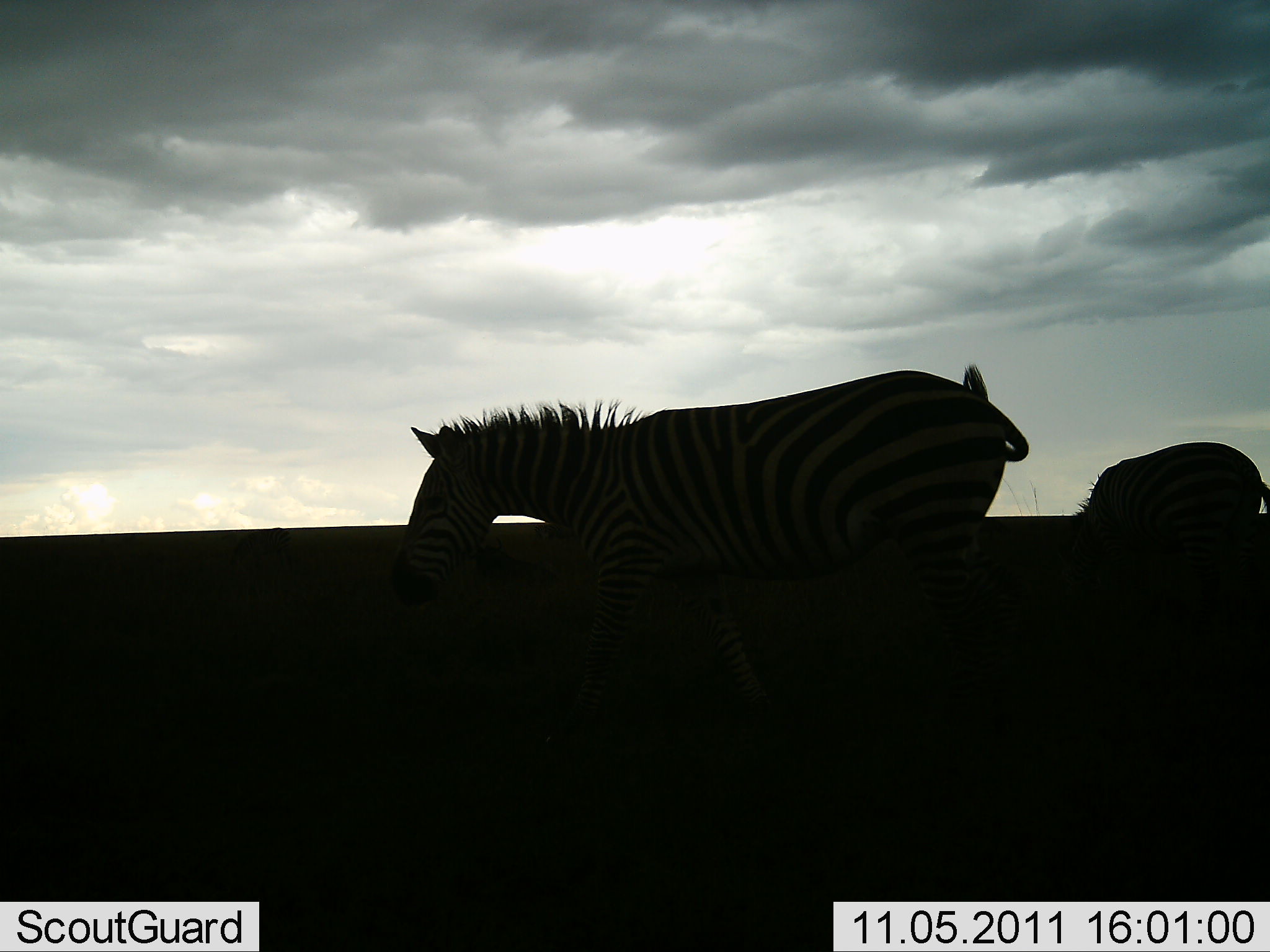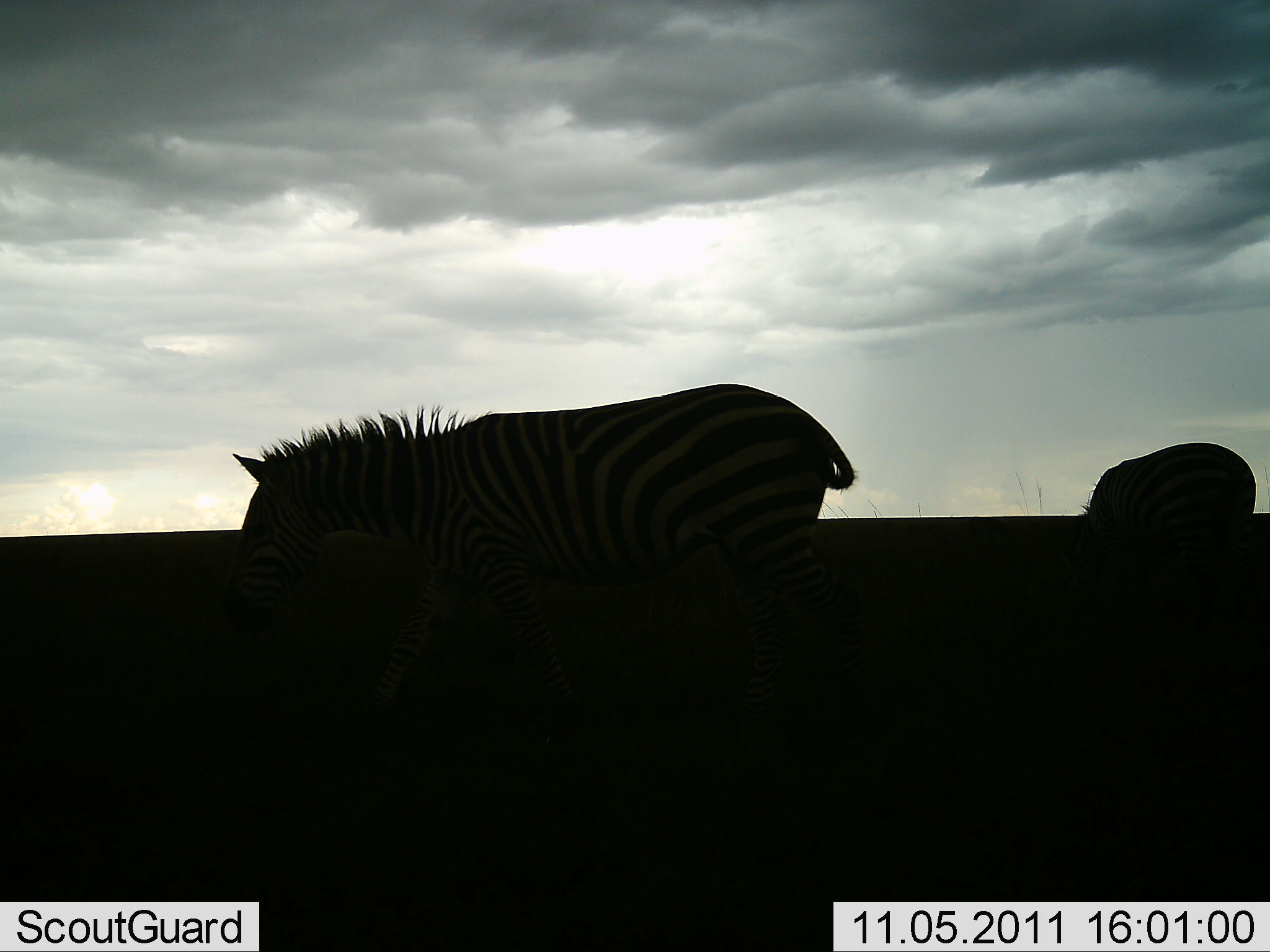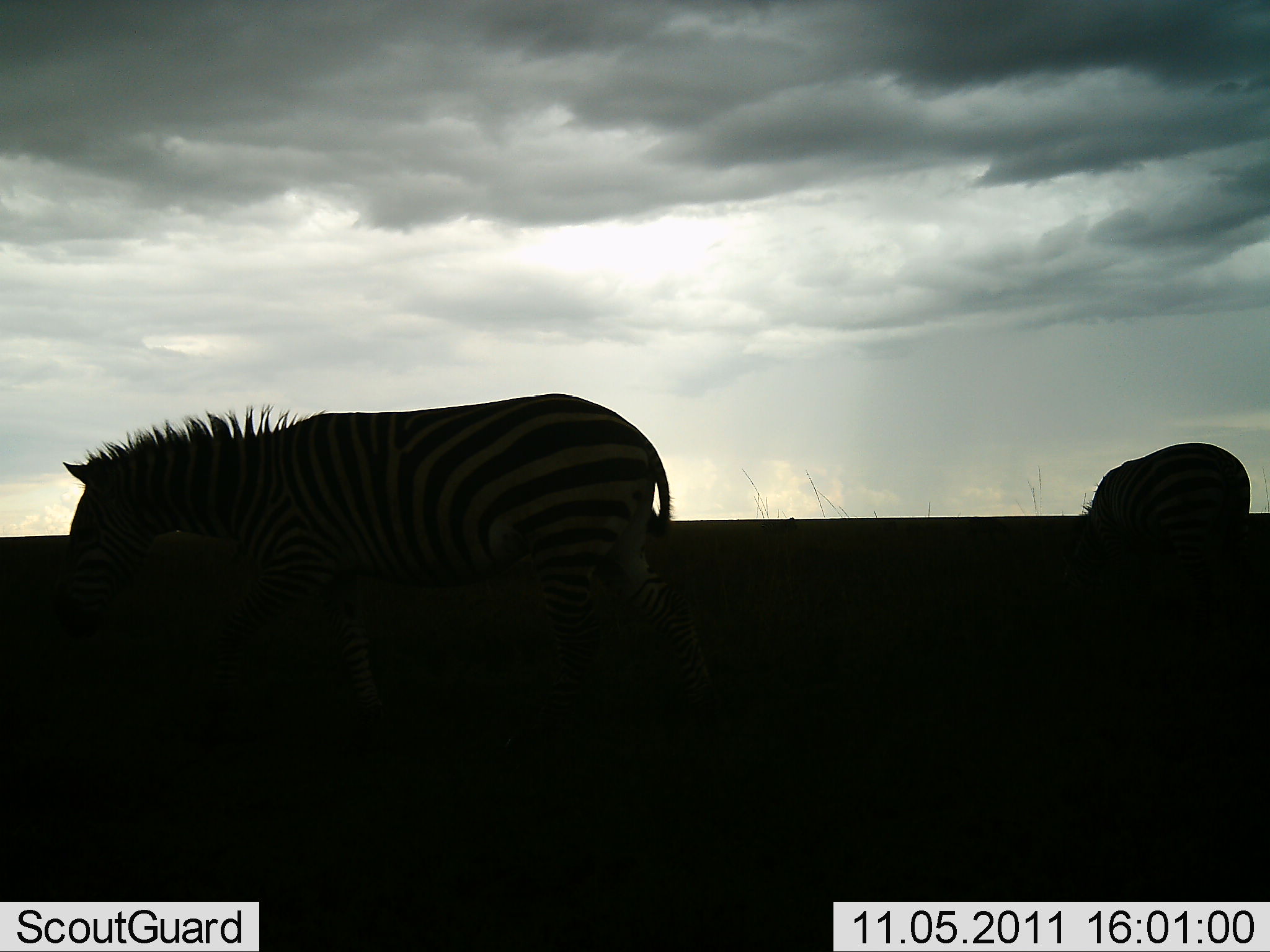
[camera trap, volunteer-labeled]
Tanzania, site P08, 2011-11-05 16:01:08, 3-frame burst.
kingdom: Animalia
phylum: Chordata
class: Mammalia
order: Perissodactyla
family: Equidae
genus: Equus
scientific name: Equus quagga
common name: plains zebra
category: zebra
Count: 2.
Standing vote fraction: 33%.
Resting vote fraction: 0%.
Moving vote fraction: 60%.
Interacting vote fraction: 0%.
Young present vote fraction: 0%.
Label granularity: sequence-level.